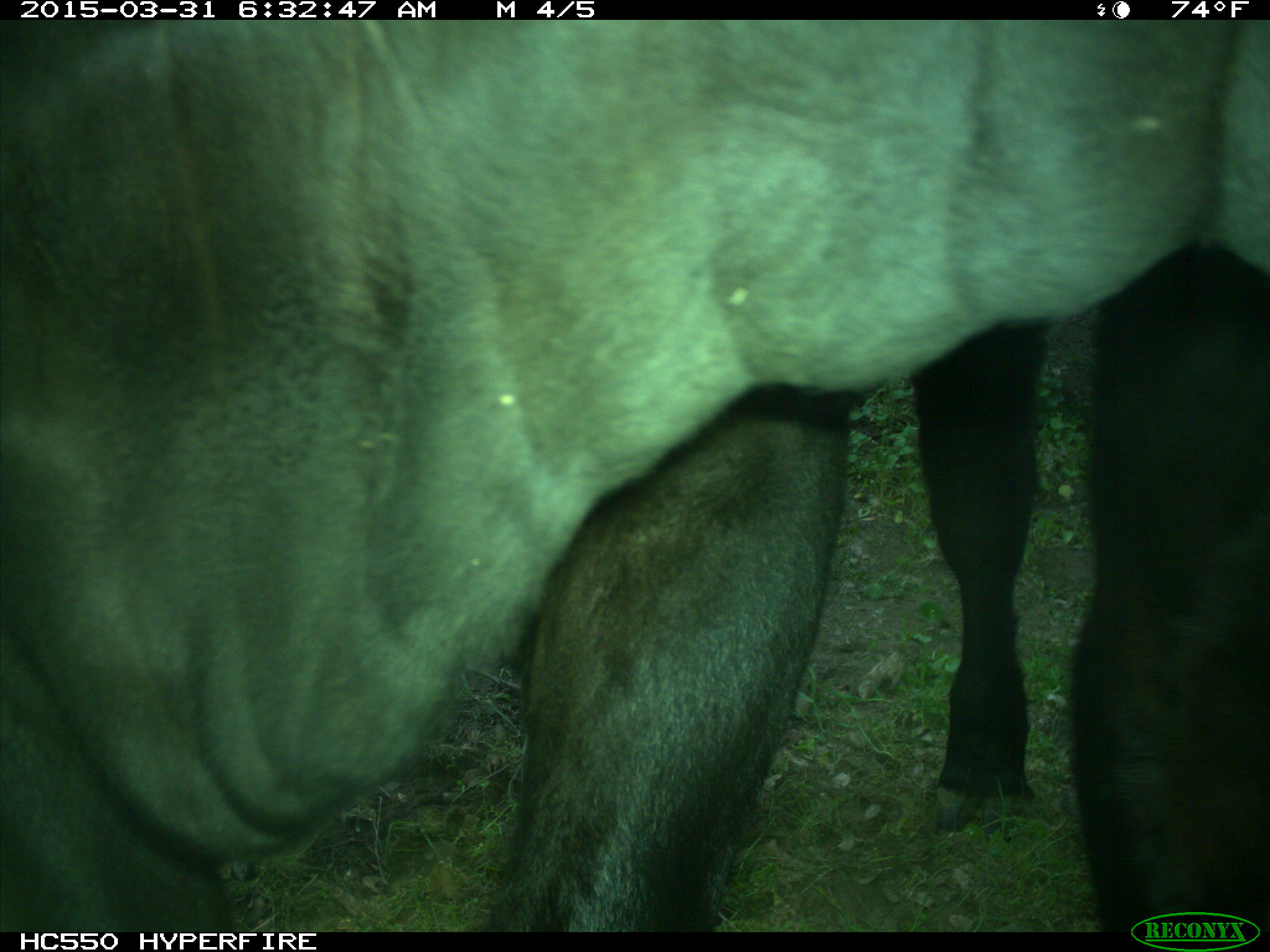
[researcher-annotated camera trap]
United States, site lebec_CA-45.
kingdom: Animalia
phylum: Chordata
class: Mammalia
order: Artiodactyla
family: Bovidae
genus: Bos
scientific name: Bos taurus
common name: domestic cow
Bos taurus (domestic cow).